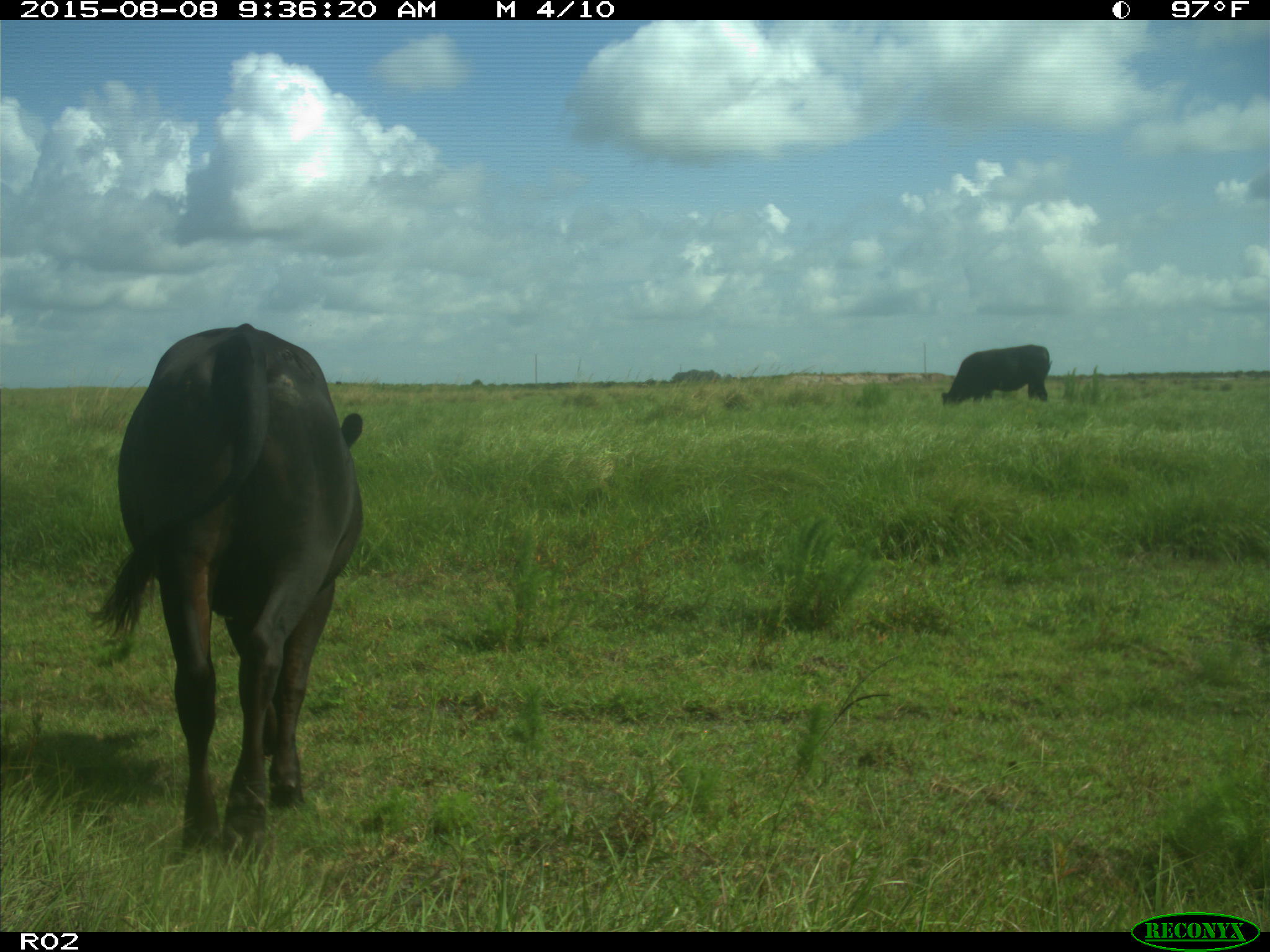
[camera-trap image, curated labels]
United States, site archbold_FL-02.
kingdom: Animalia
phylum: Chordata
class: Mammalia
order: Artiodactyla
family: Bovidae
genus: Bos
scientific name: Bos taurus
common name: domestic cow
Bos taurus (domestic cow).